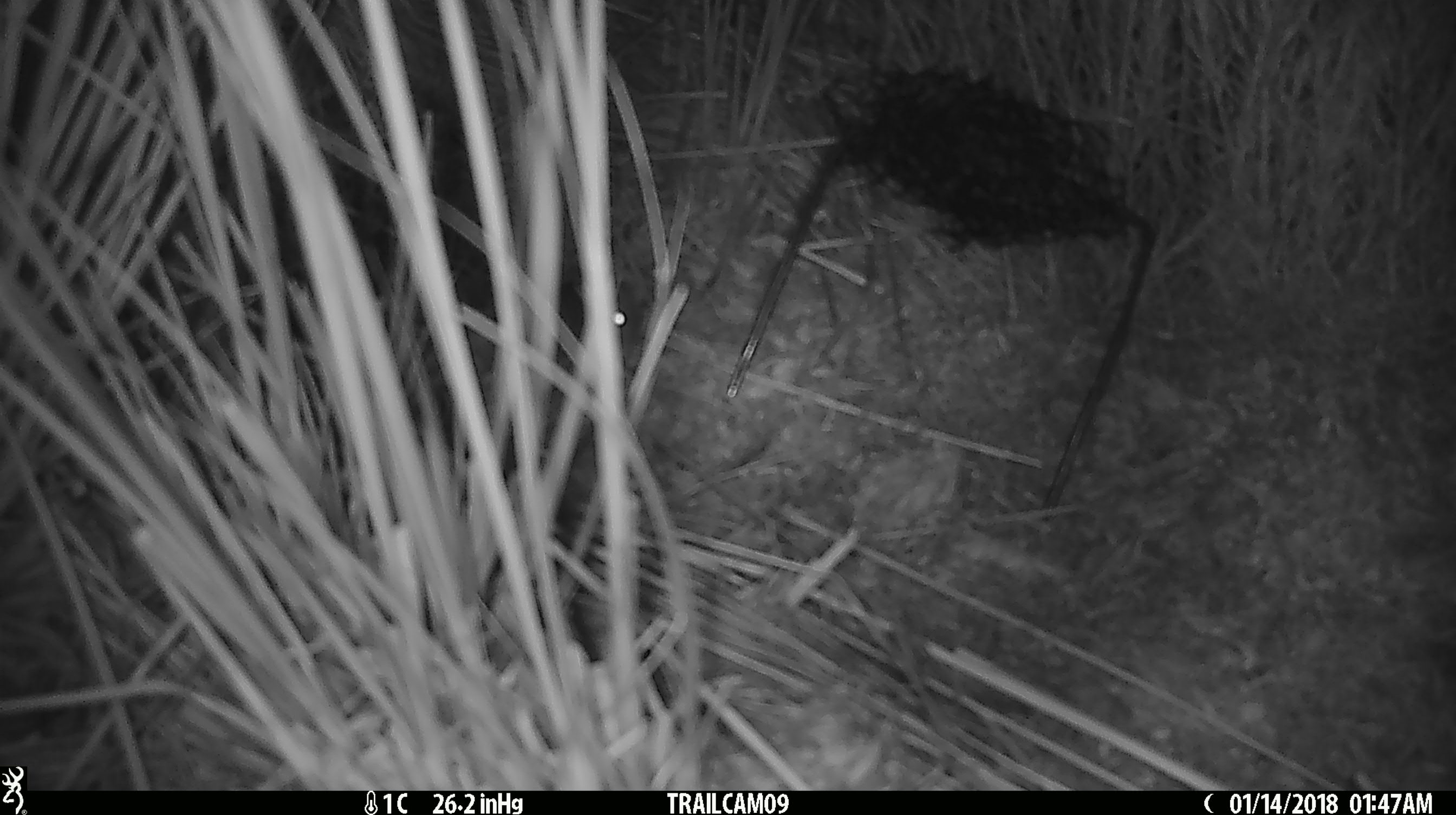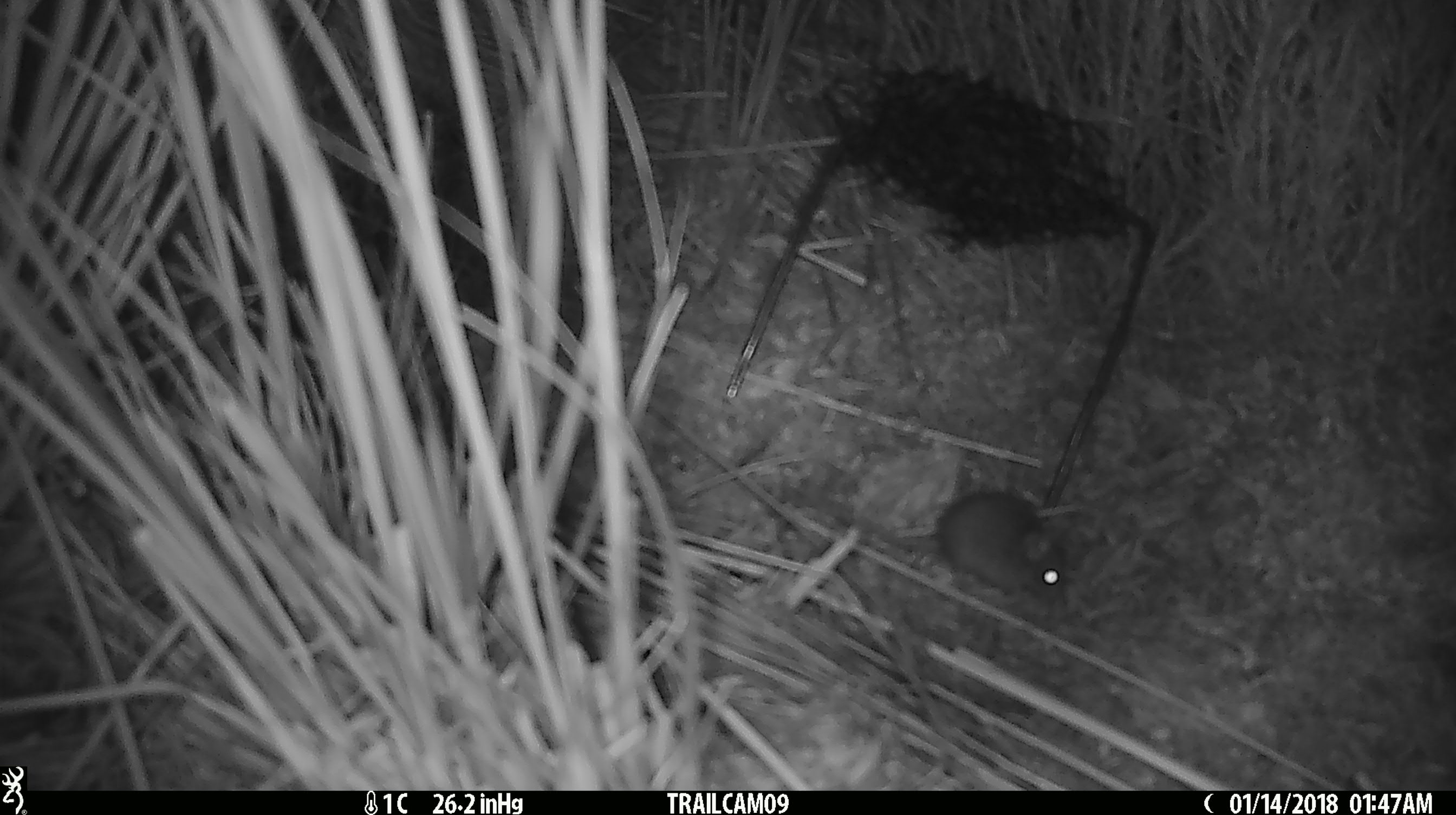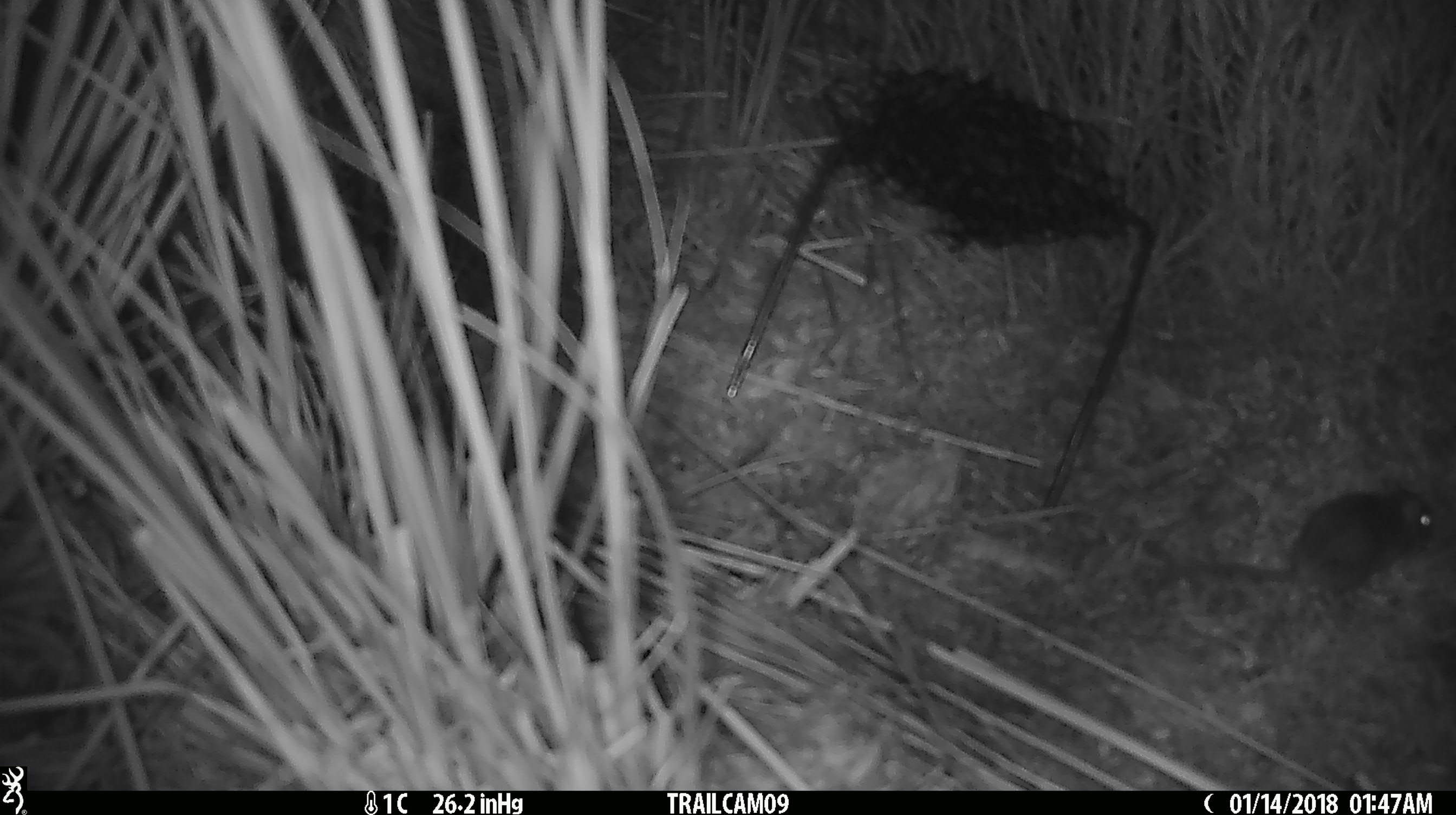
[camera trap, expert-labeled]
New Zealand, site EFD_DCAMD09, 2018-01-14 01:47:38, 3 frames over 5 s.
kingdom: Animalia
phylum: Chordata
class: Mammalia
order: Rodentia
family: Muridae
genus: Mus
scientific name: Mus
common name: mouse